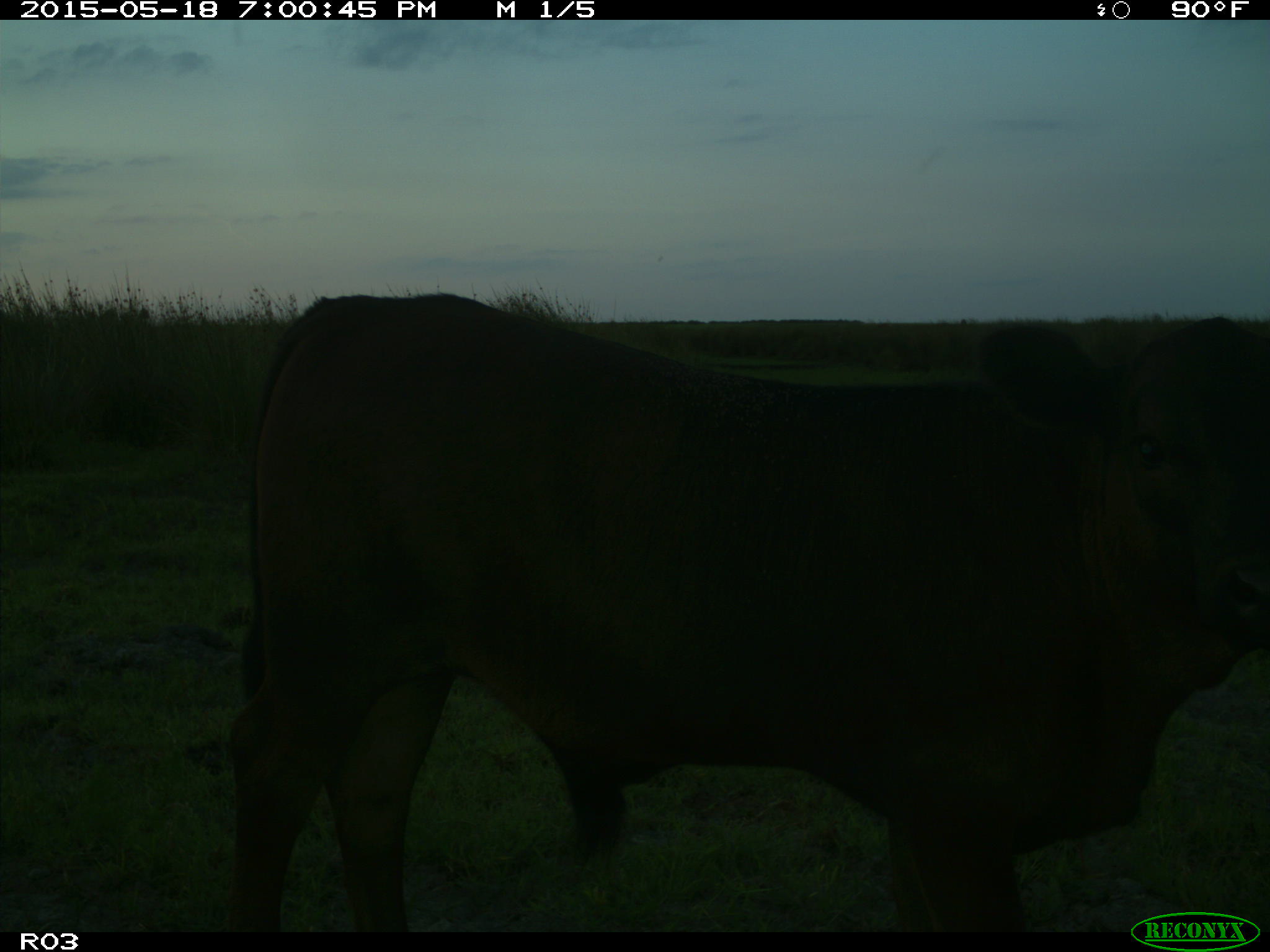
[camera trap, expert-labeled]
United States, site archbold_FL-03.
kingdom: Animalia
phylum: Chordata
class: Mammalia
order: Artiodactyla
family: Bovidae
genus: Bos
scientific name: Bos taurus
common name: domestic cow